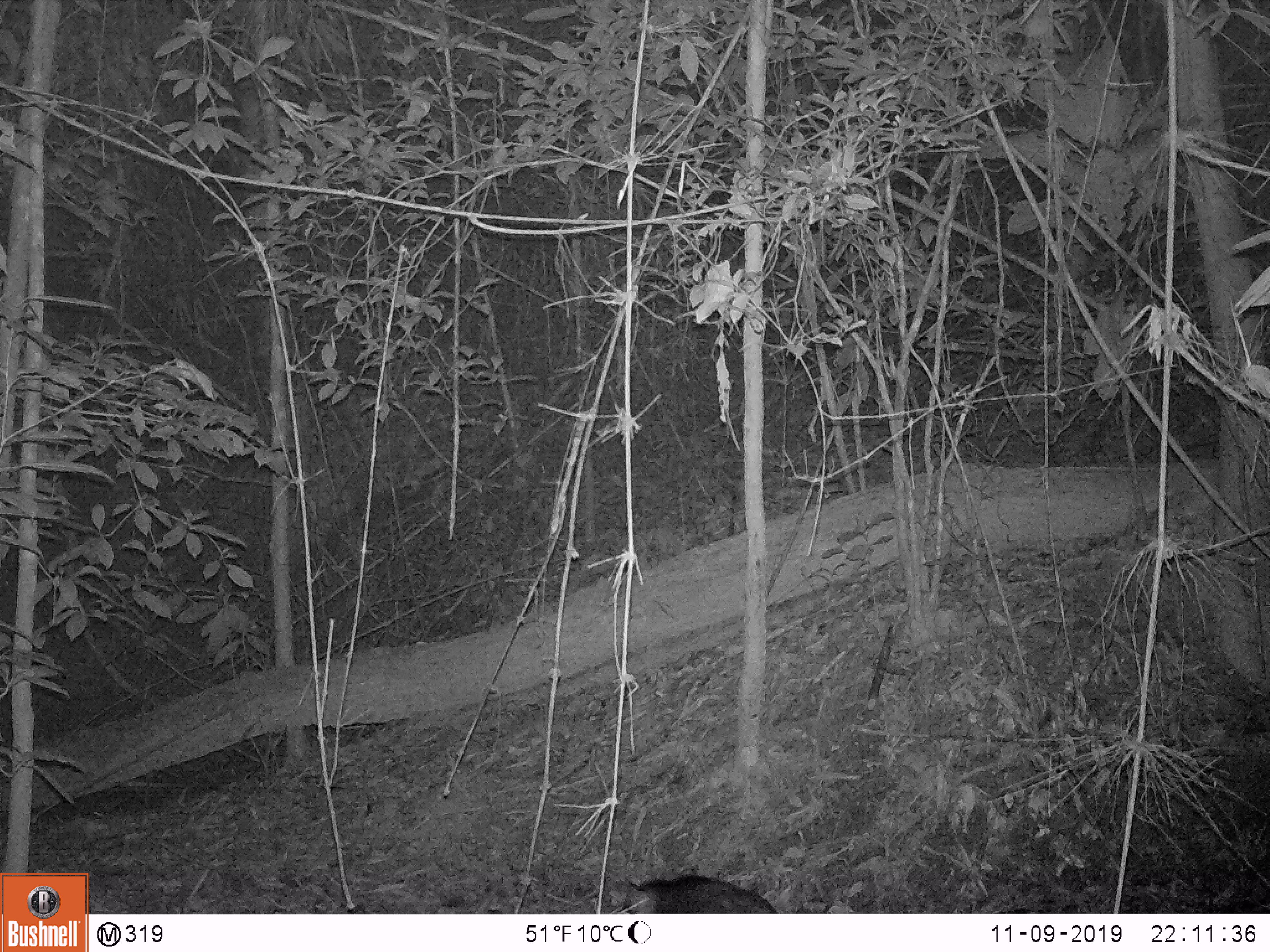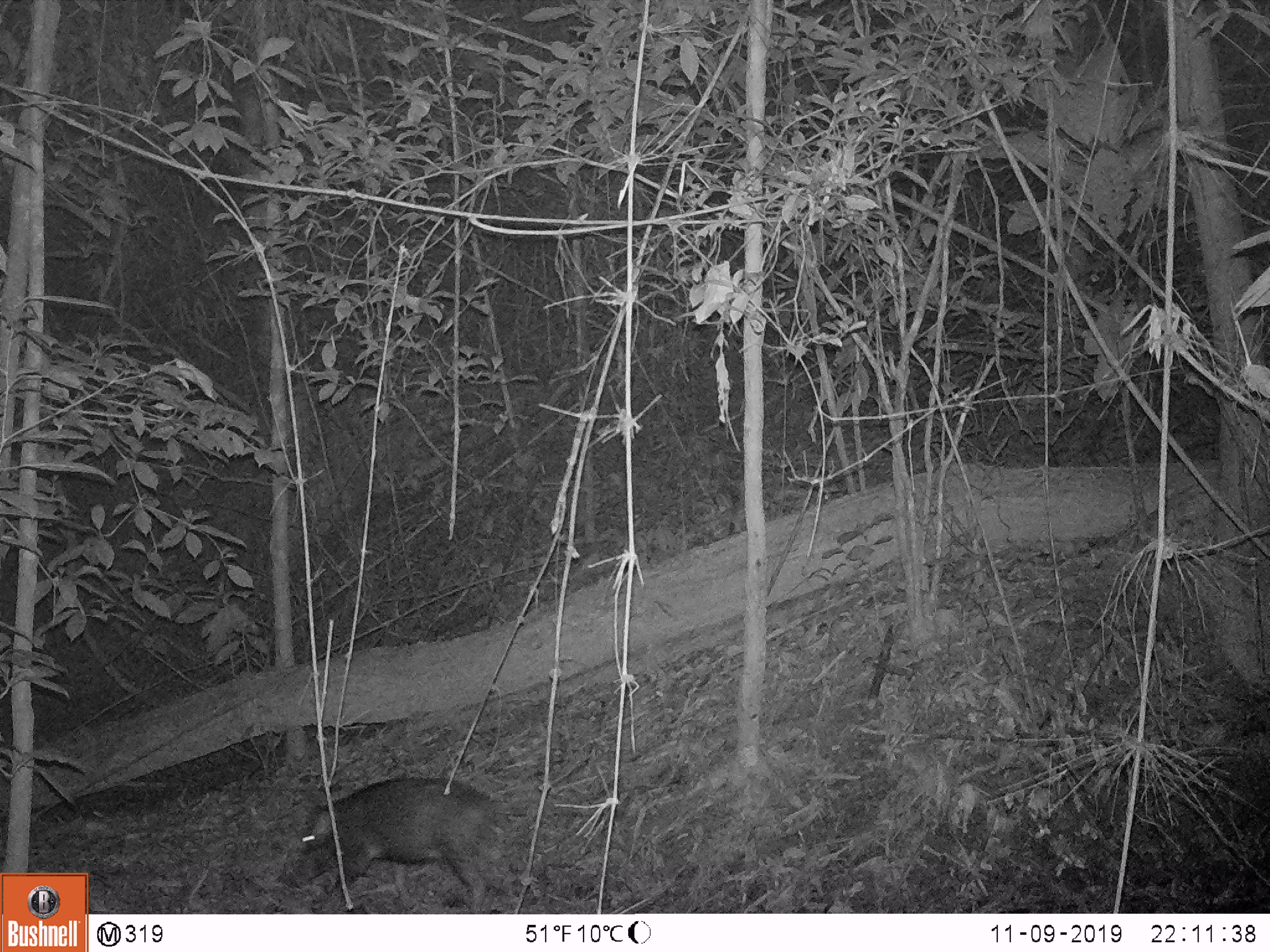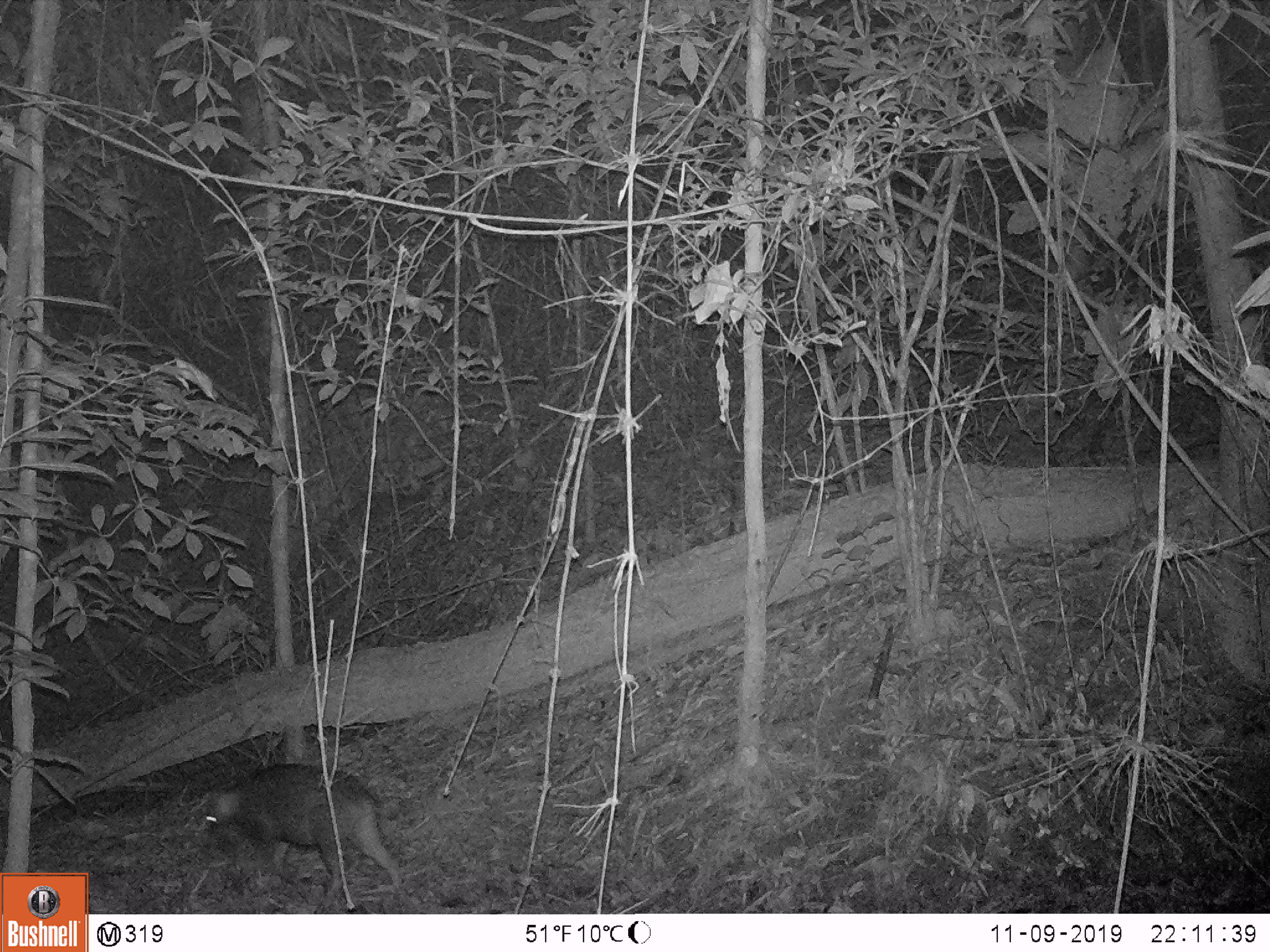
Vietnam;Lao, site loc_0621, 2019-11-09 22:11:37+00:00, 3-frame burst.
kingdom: Animalia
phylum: Chordata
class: Mammalia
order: Artiodactyla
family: Suidae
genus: Sus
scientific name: Sus scrofa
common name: eurasian wild pig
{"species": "eurasian wild pig (Sus scrofa)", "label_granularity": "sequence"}